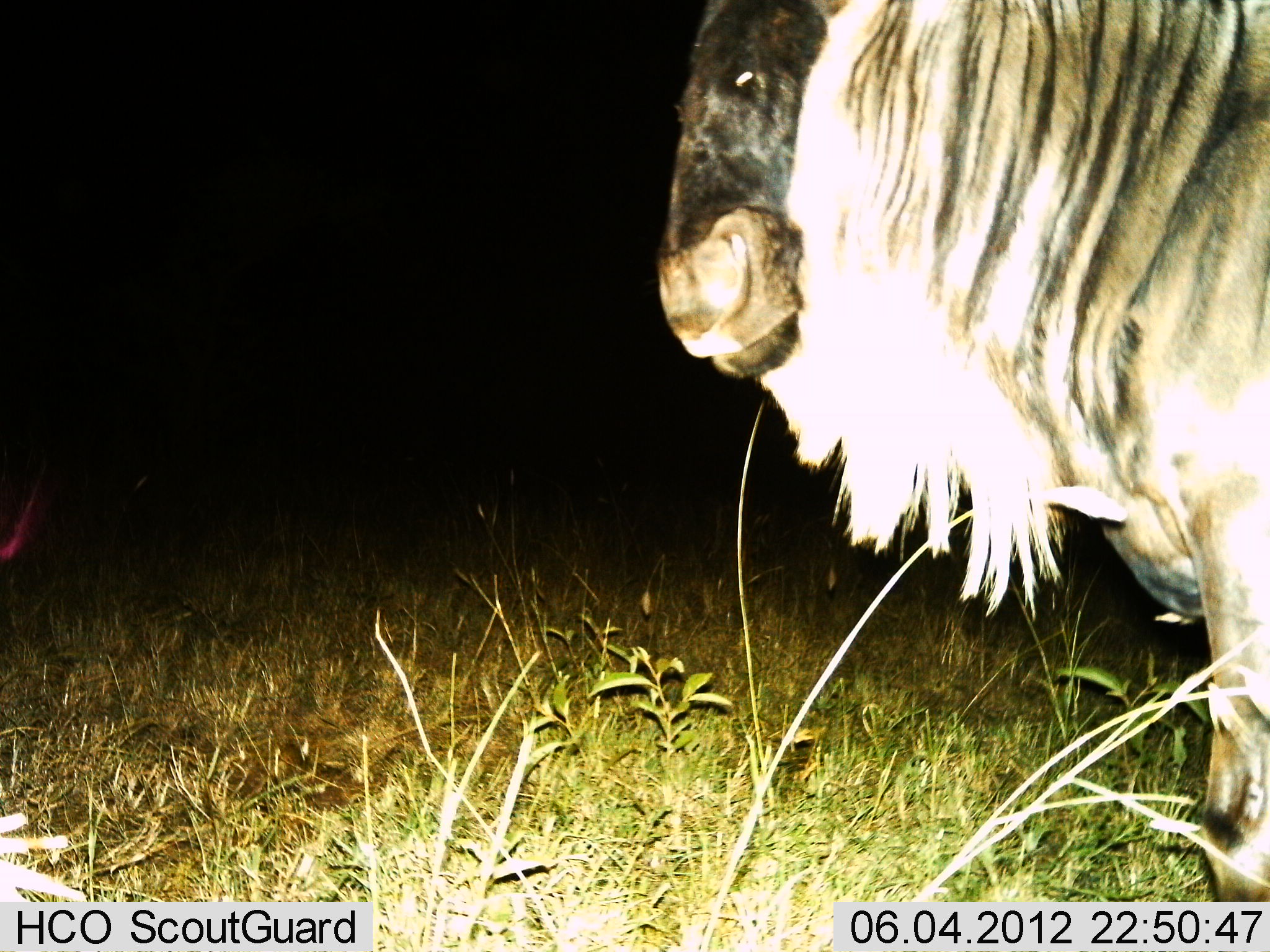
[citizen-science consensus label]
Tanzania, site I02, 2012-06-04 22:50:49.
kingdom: Animalia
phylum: Chordata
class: Mammalia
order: Artiodactyla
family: Bovidae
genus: Connochaetes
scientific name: Connochaetes taurinus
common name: blue wildebeest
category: wildebeest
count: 1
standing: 90%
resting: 0%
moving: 10%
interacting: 0%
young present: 0%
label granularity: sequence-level